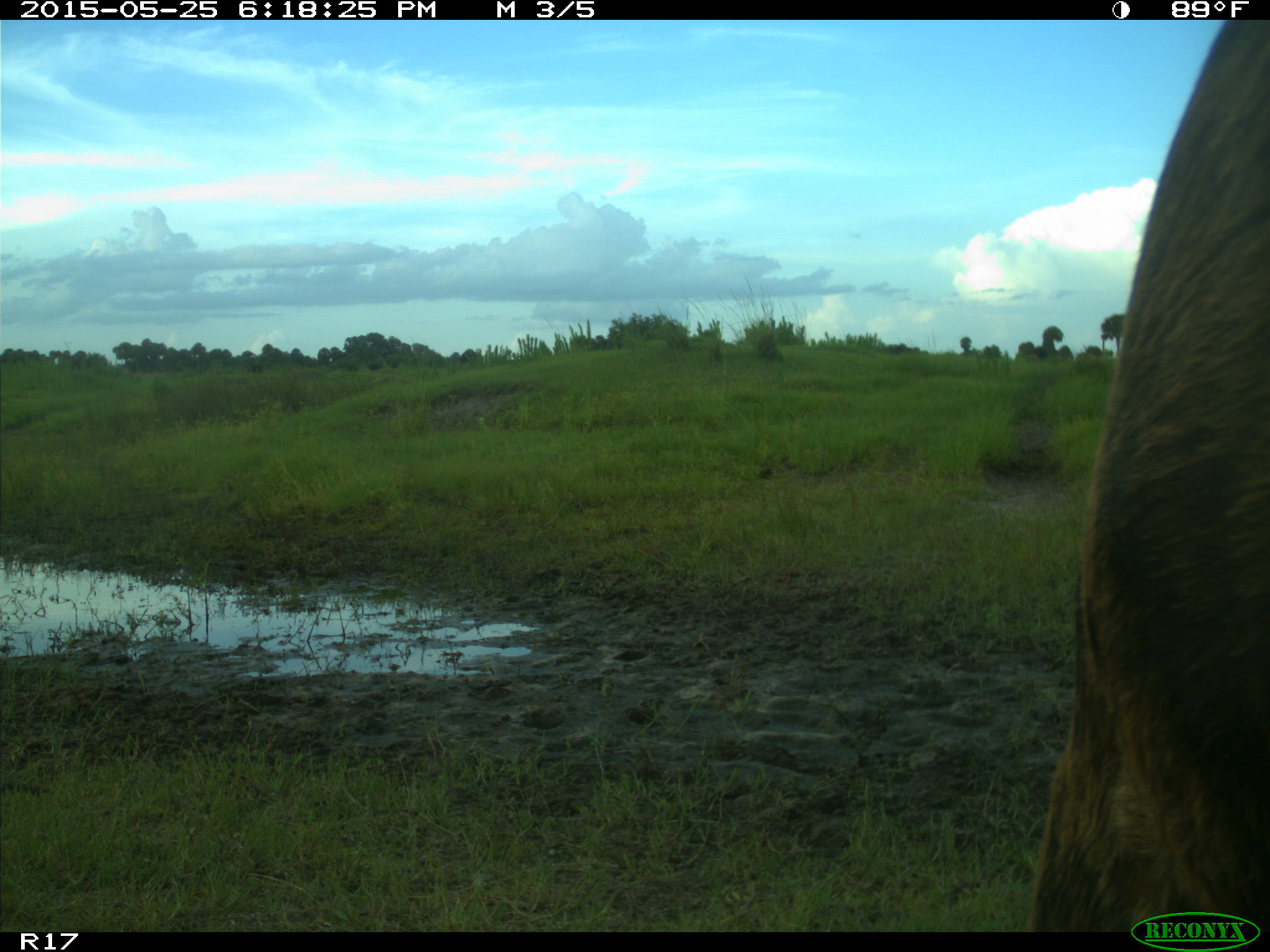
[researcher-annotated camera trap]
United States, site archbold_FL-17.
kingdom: Animalia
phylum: Chordata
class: Mammalia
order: Artiodactyla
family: Bovidae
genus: Bos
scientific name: Bos taurus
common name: domestic cow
Bos taurus (domestic cow).